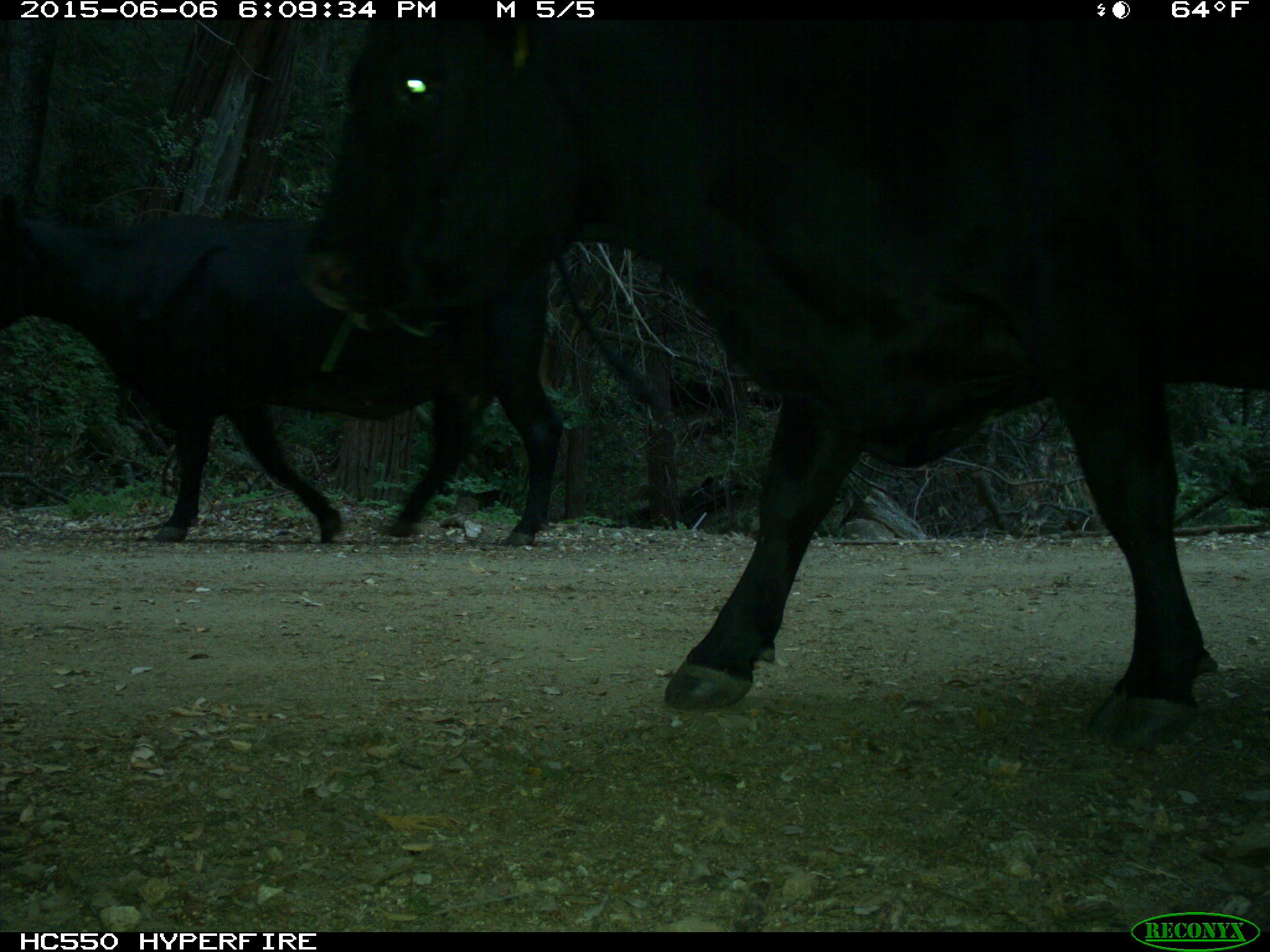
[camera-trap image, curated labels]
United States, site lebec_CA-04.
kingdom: Animalia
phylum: Chordata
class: Mammalia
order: Artiodactyla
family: Bovidae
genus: Bos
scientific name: Bos taurus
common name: domestic cow